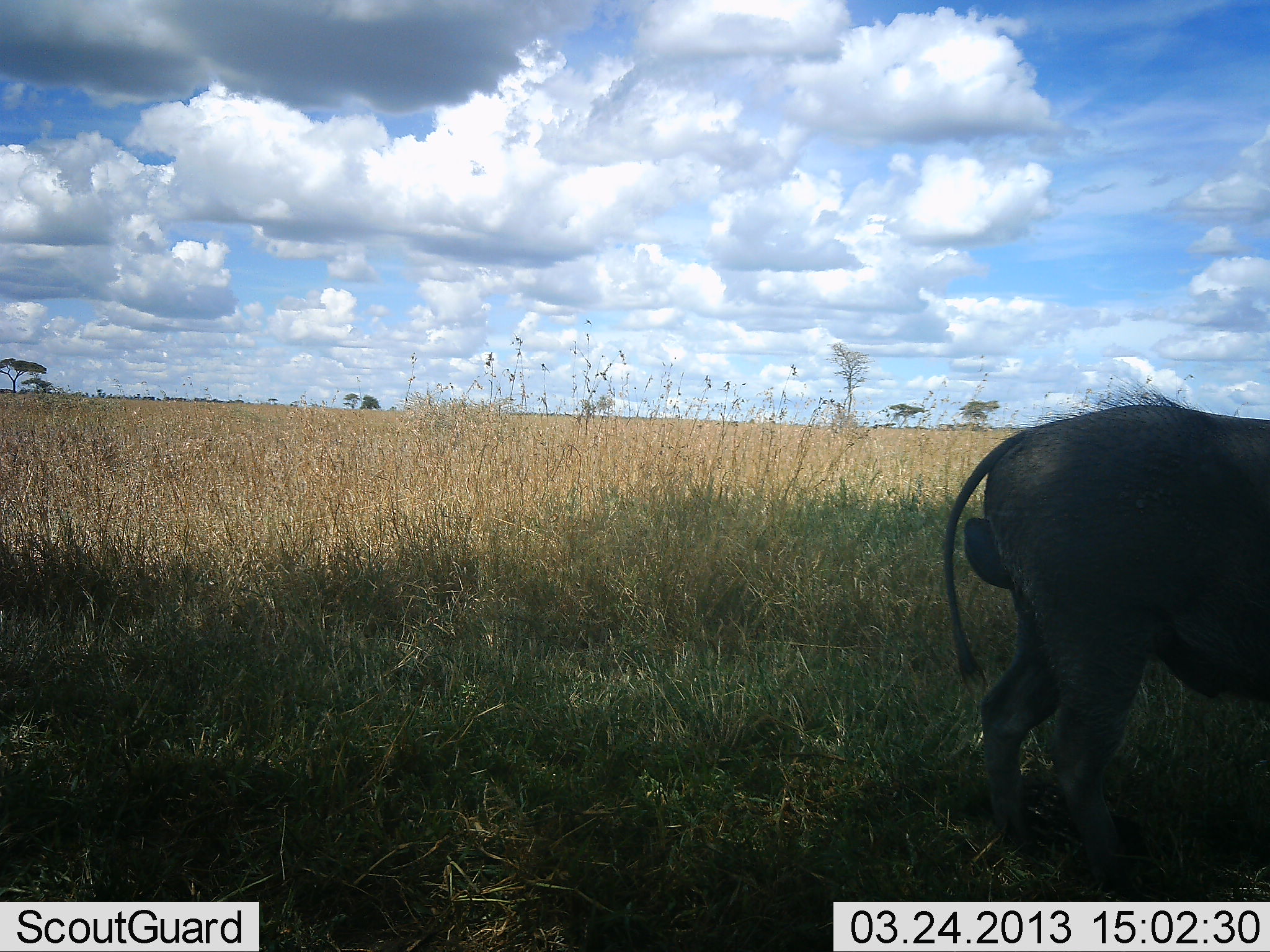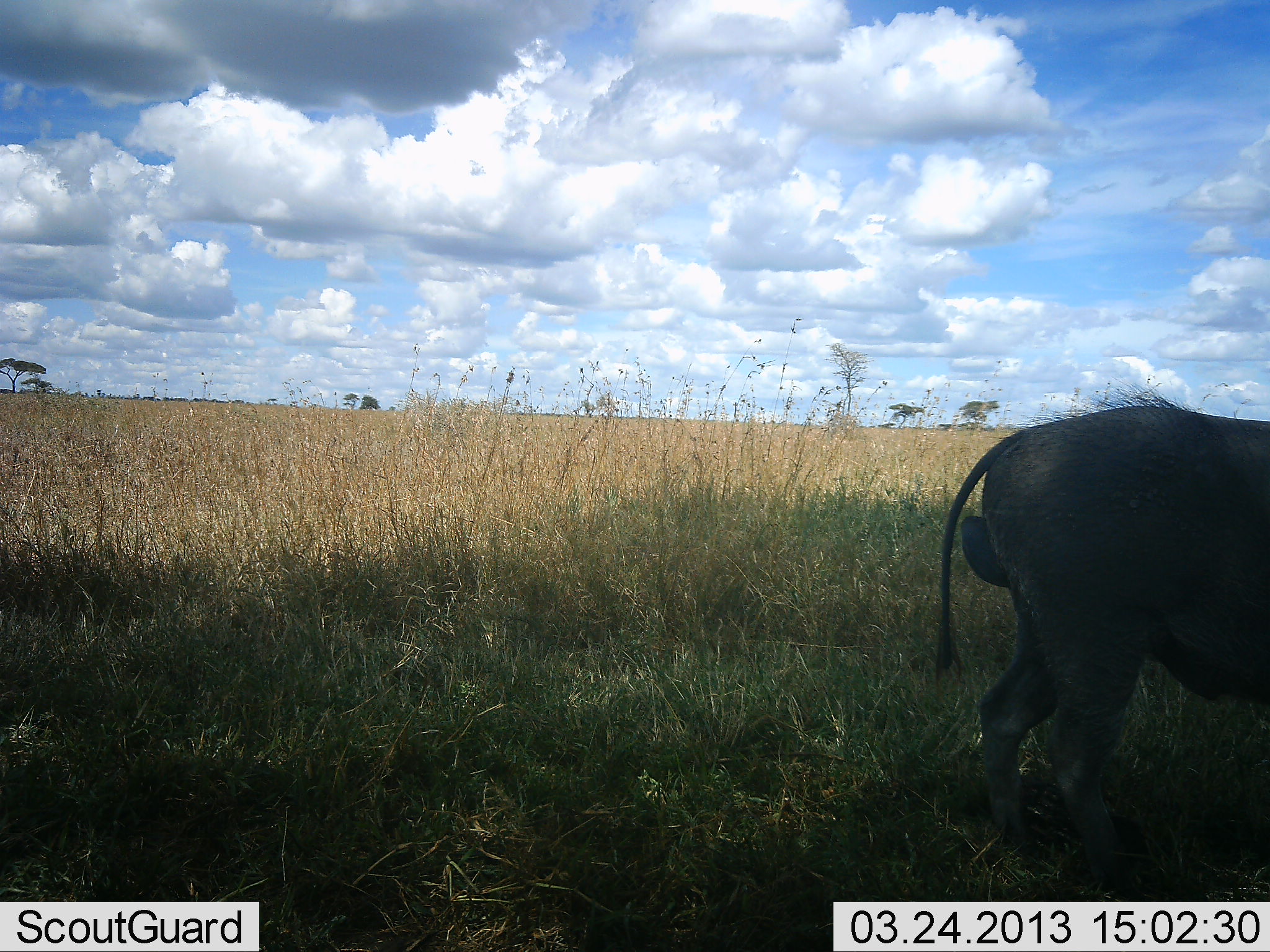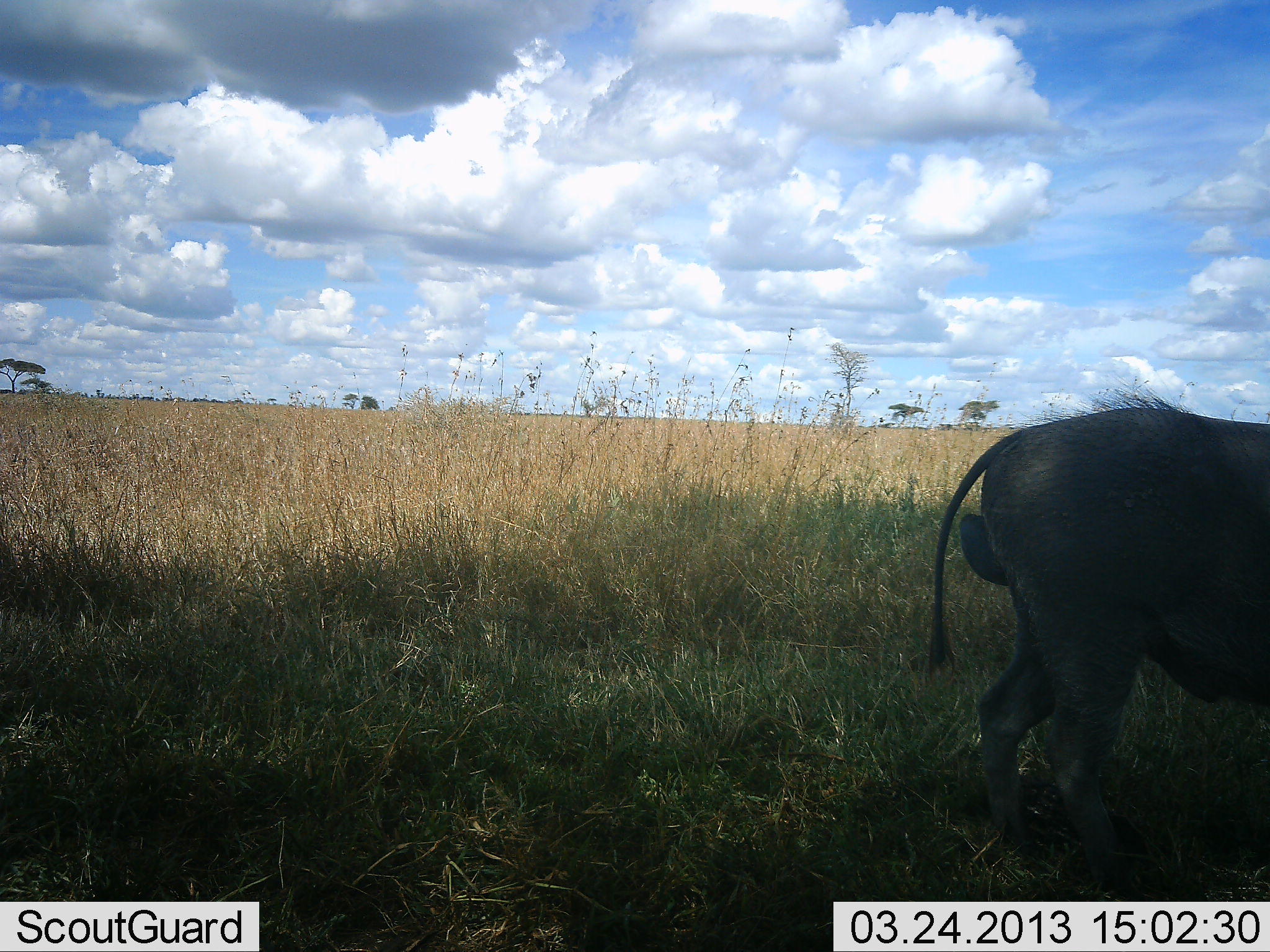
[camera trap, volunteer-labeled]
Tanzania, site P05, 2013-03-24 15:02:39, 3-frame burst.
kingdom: Animalia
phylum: Chordata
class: Mammalia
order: Artiodactyla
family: Suidae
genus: Phacochoerus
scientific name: Phacochoerus africanus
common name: warthog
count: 1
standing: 93%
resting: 0%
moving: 7%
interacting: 7%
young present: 0%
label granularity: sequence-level